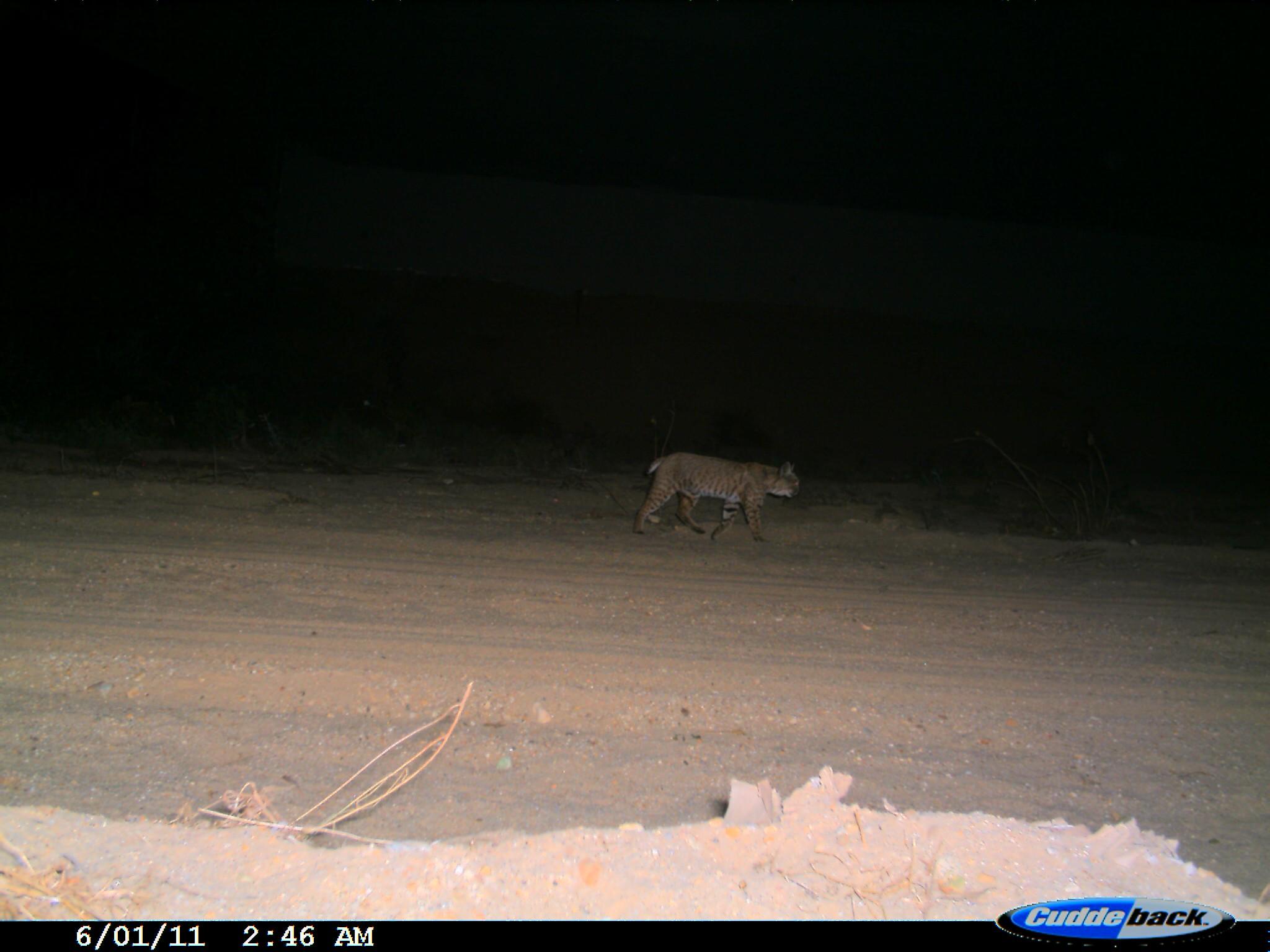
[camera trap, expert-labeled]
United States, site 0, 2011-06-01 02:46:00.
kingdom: Animalia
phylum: Chordata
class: Mammalia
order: Carnivora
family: Felidae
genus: Lynx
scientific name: Lynx rufus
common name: bobcat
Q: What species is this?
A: Bobcat (Lynx rufus).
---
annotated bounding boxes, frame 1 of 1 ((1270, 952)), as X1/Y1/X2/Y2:
bobcat: 632/433/808/555